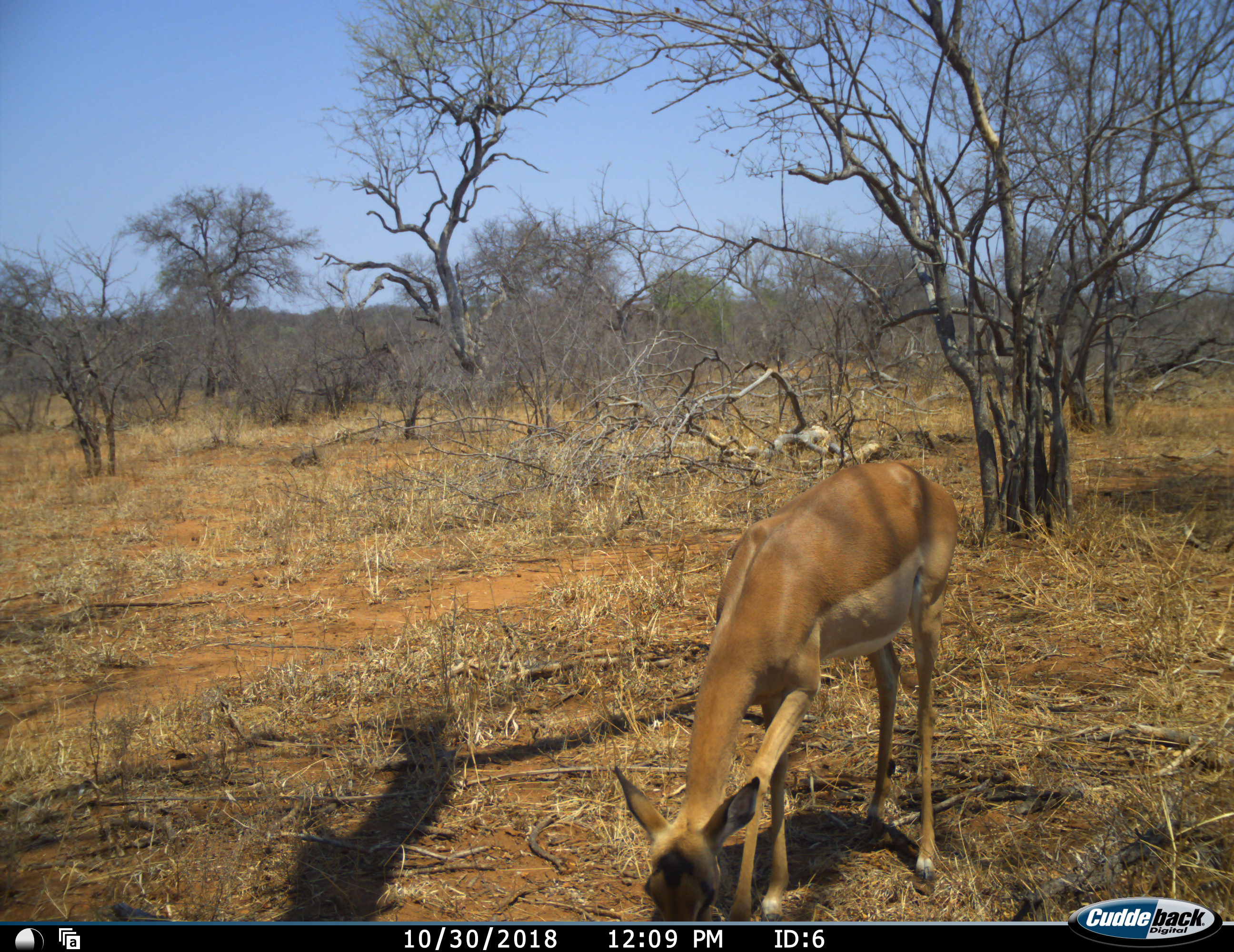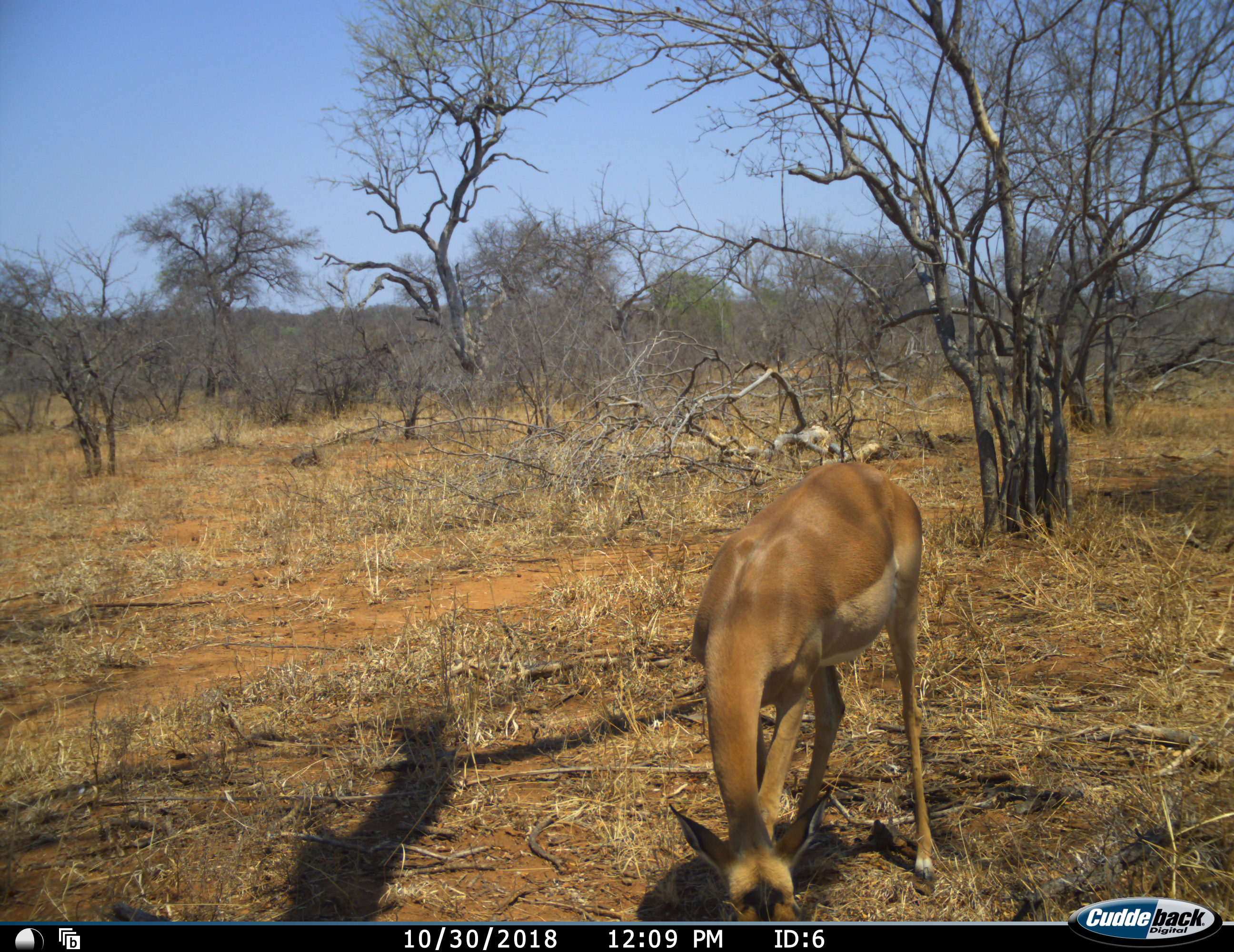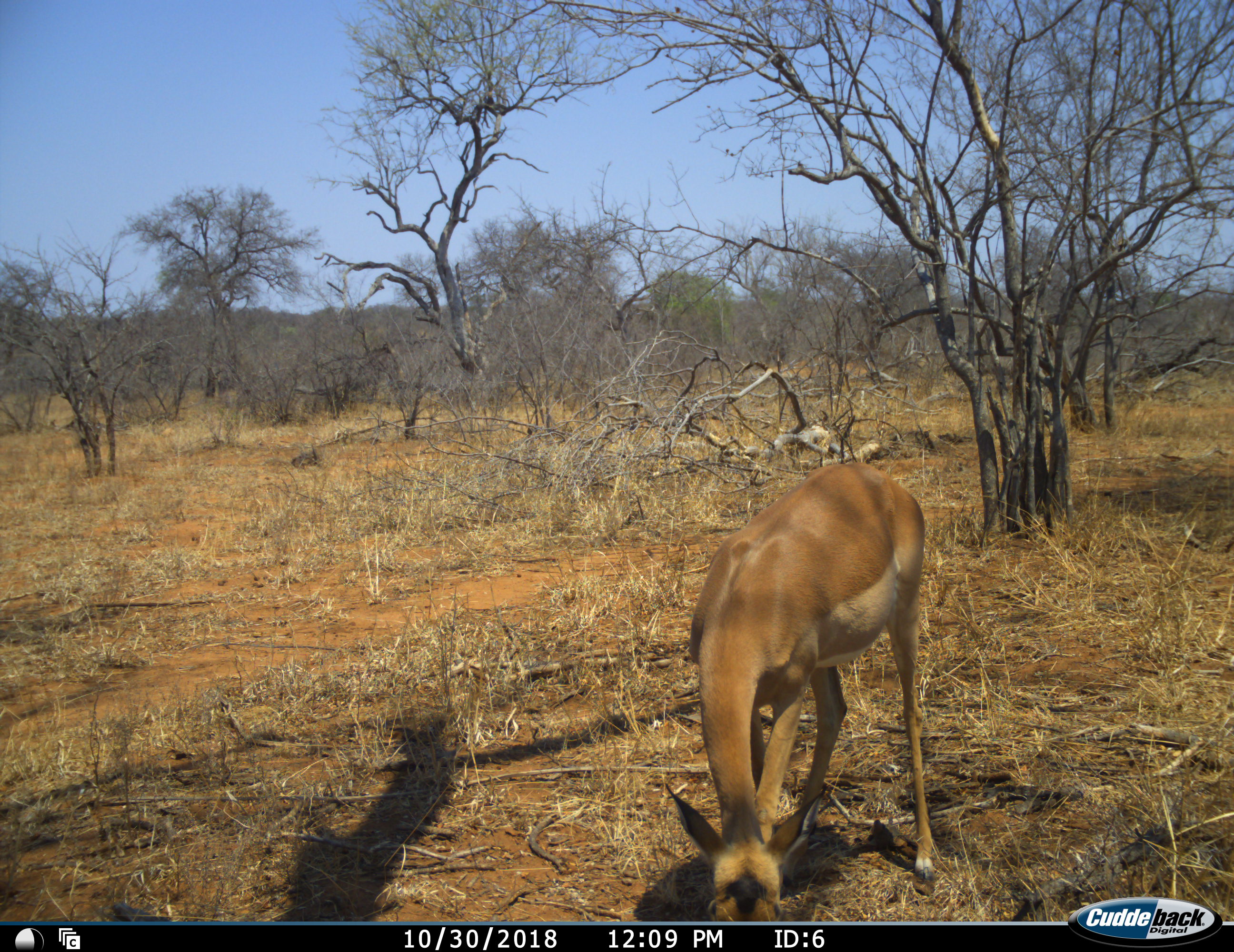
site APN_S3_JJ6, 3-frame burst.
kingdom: Animalia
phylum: Chordata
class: Mammalia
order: Artiodactyla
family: Bovidae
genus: Aepyceros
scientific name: Aepyceros melampus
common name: impala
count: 1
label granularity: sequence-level